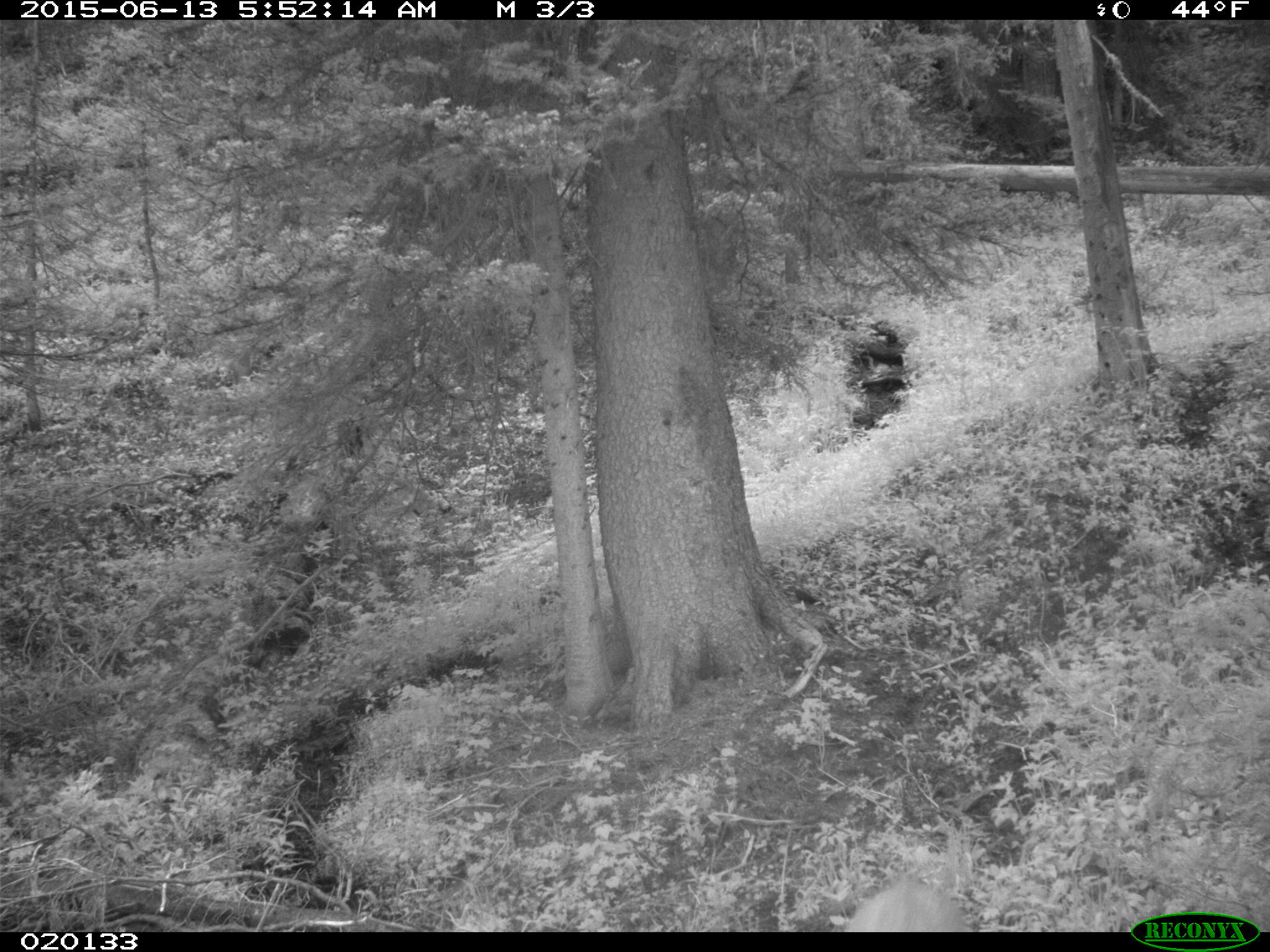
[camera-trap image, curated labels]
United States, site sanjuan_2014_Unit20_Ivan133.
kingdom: Animalia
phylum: Chordata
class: Mammalia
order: Artiodactyla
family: Cervidae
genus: Odocoileus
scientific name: Odocoileus hemionus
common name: mule deer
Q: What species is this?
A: Odocoileus hemionus (mule deer).